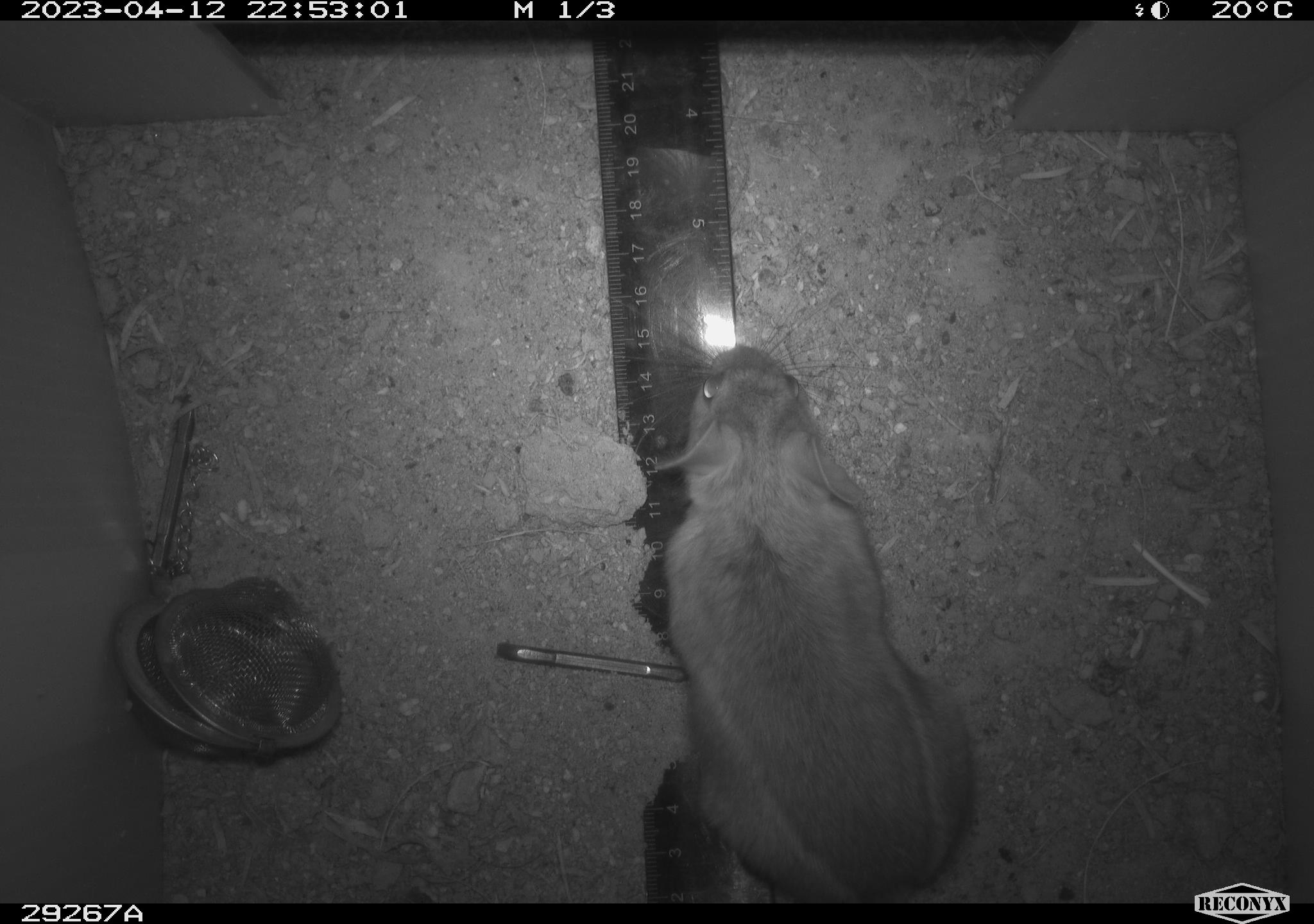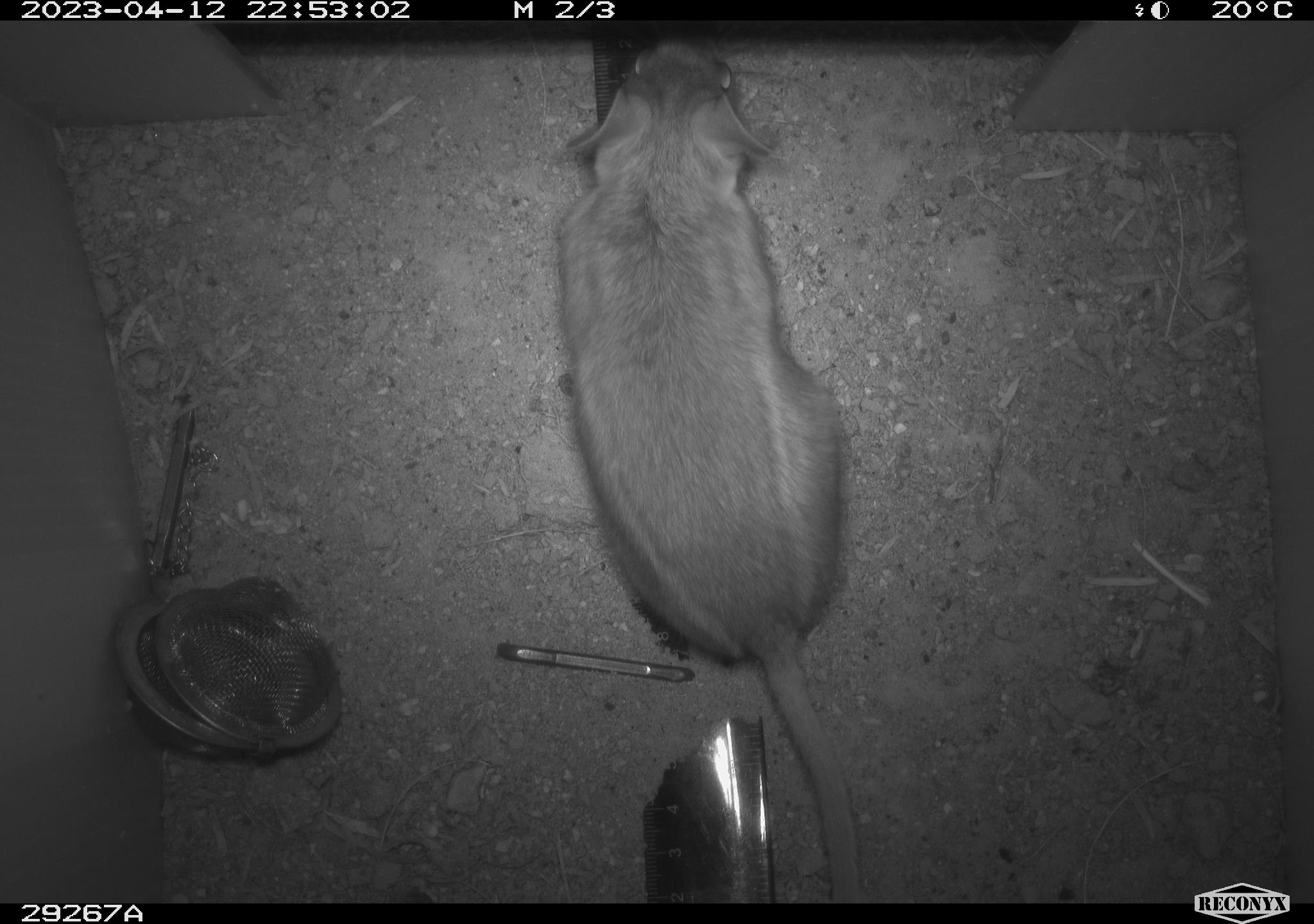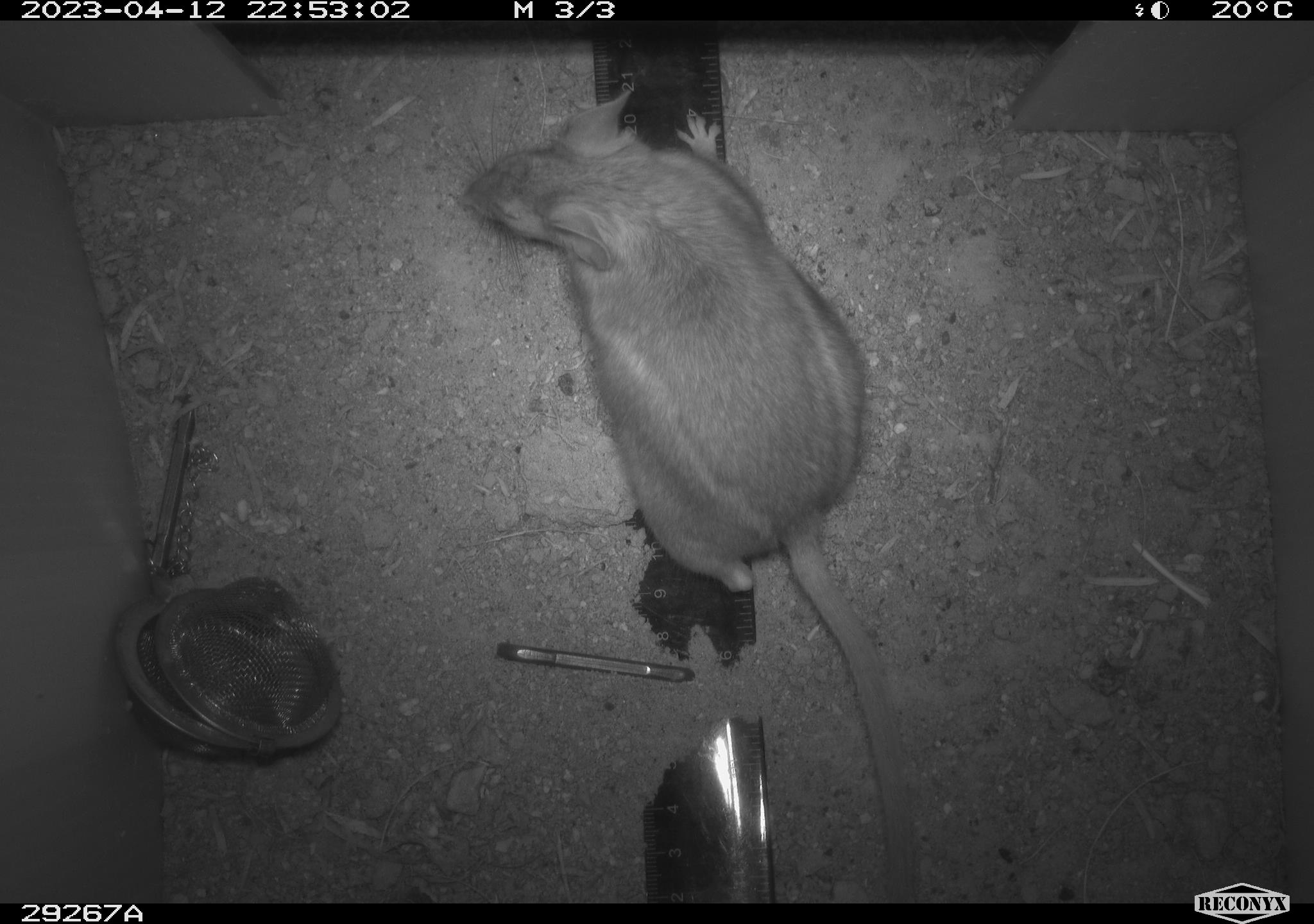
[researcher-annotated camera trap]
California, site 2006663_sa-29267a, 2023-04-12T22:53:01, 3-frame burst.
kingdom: Animalia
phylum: Chordata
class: Mammalia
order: Rodentia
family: Cricetidae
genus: Neotoma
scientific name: Neotoma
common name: pack rat or woodrat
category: neotoma species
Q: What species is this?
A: Neotoma species (pack rat or woodrat) (Neotoma).